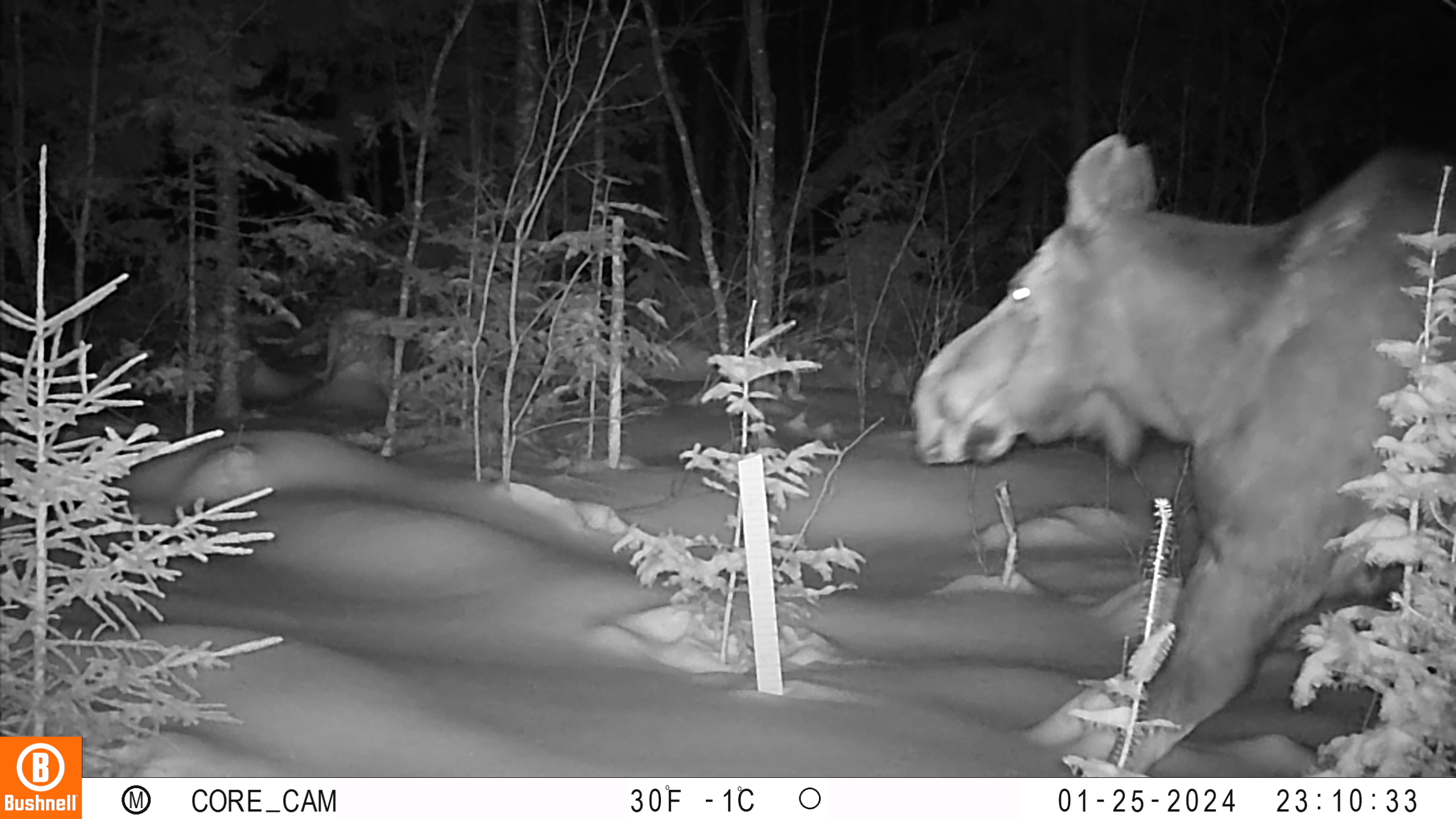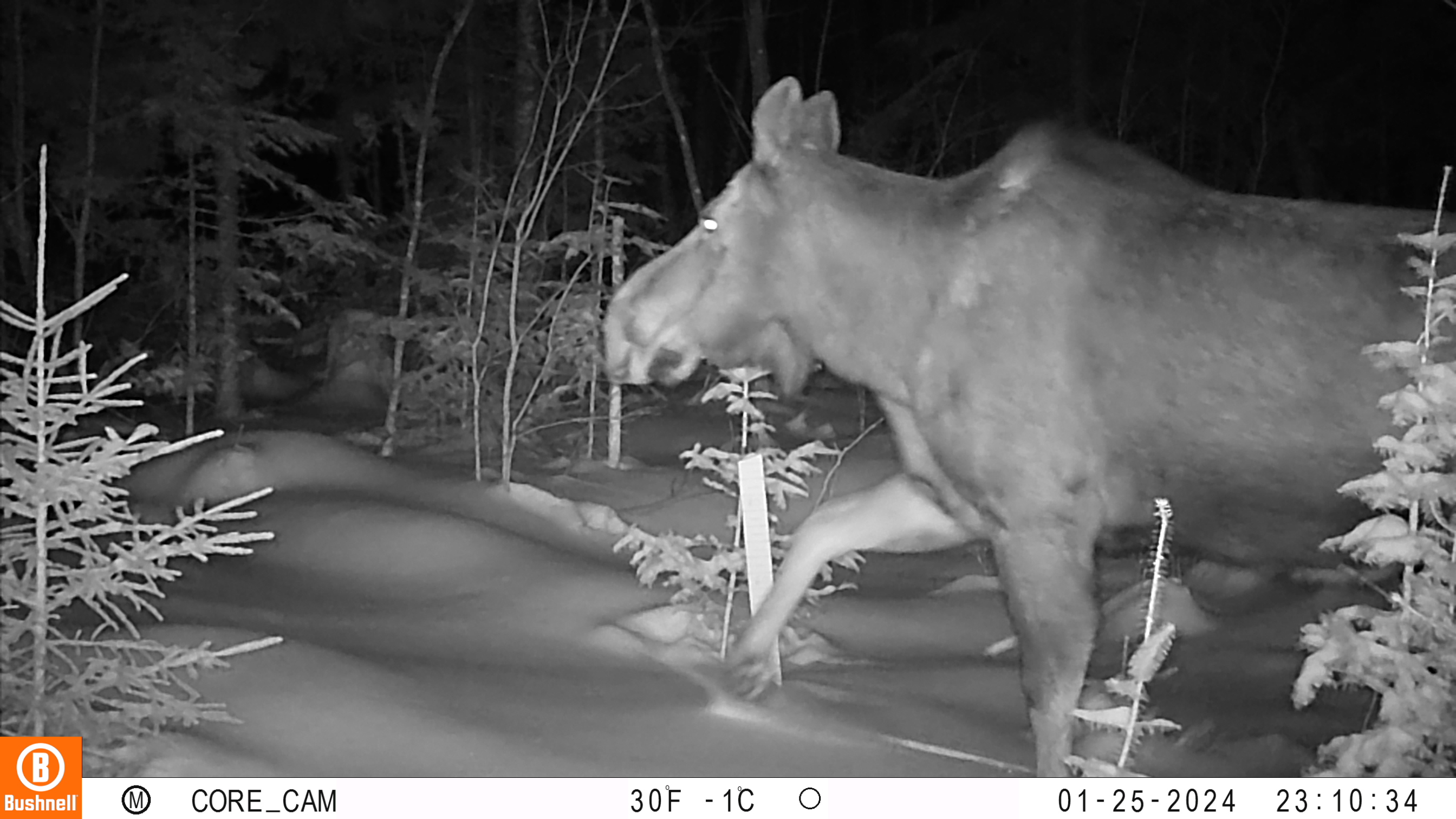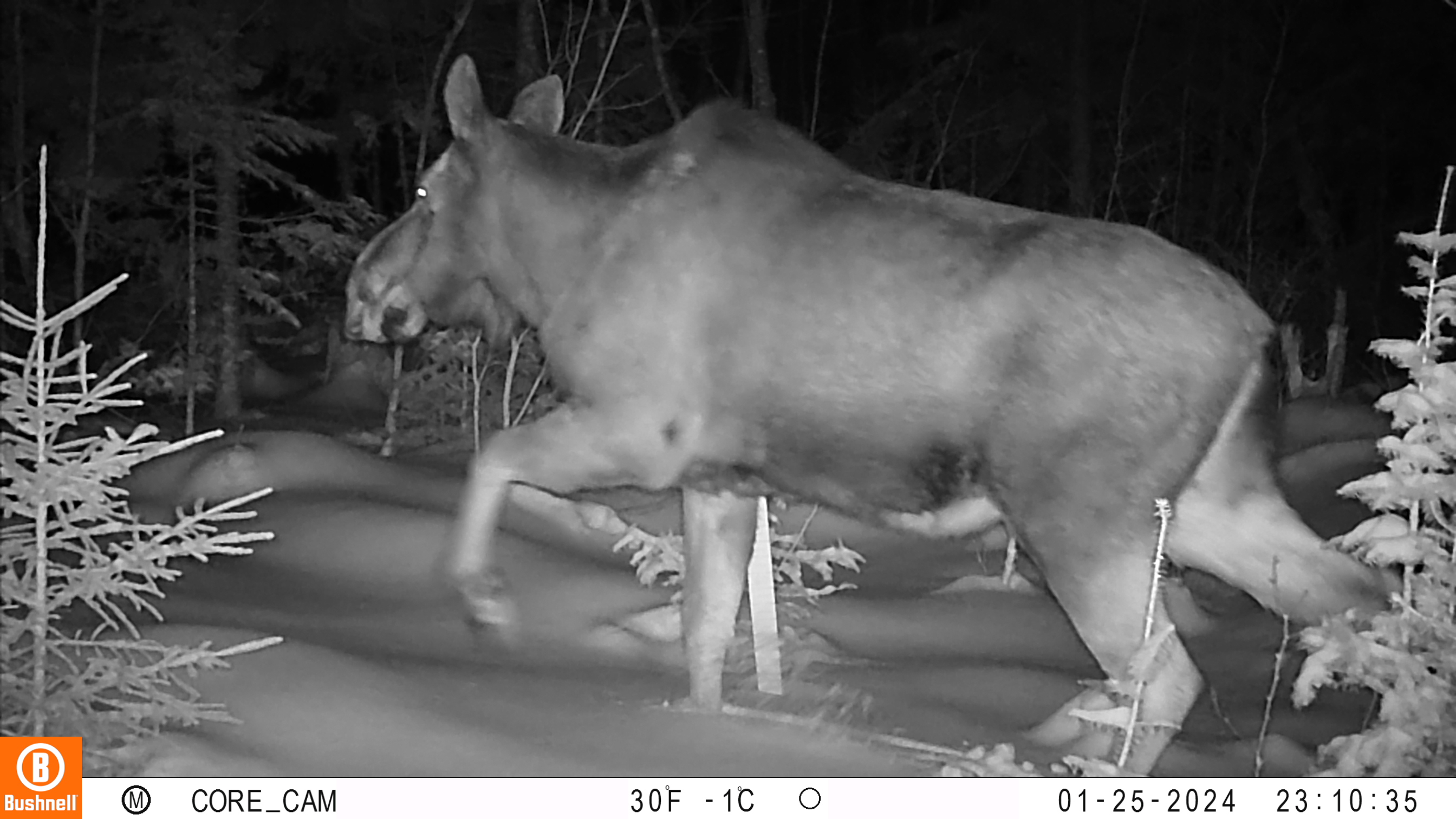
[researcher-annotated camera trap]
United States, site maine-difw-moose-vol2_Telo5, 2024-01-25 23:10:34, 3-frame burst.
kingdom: Animalia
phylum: Chordata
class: Mammalia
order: Artiodactyla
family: Cervidae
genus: Alces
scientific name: Alces alces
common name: moose